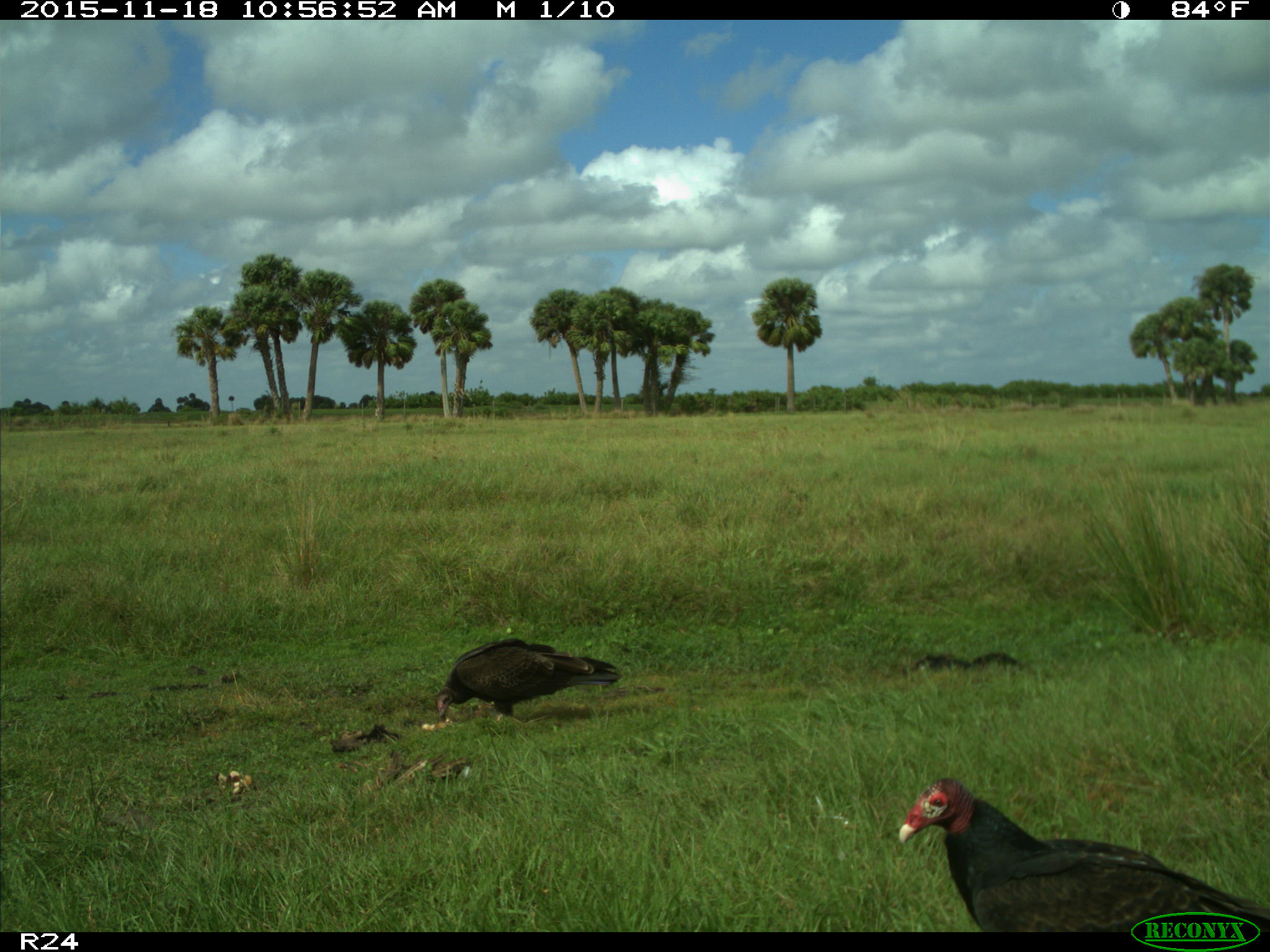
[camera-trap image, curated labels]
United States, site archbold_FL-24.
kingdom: Animalia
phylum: Chordata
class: Aves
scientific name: Aves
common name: birds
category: unidentified bird